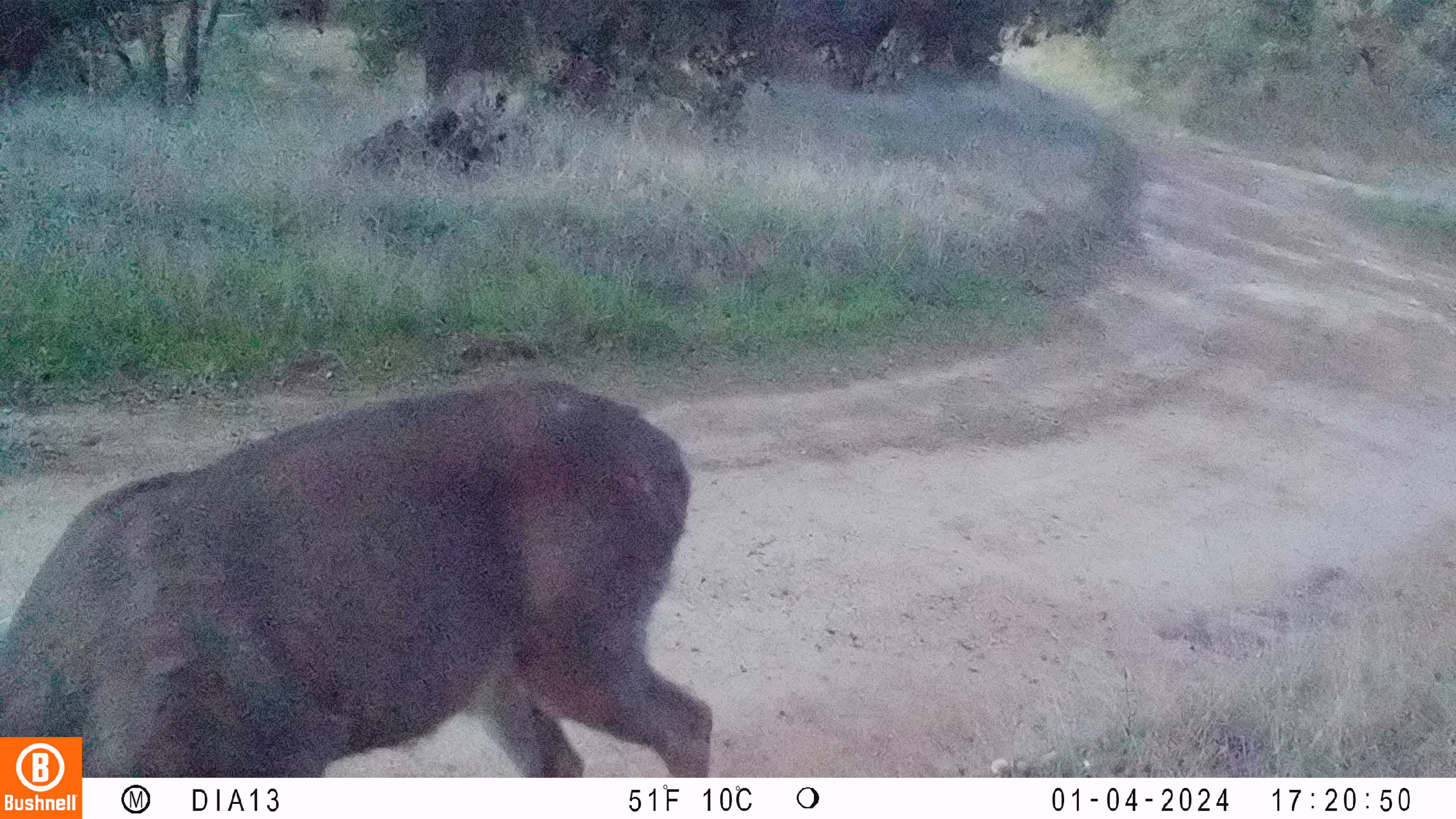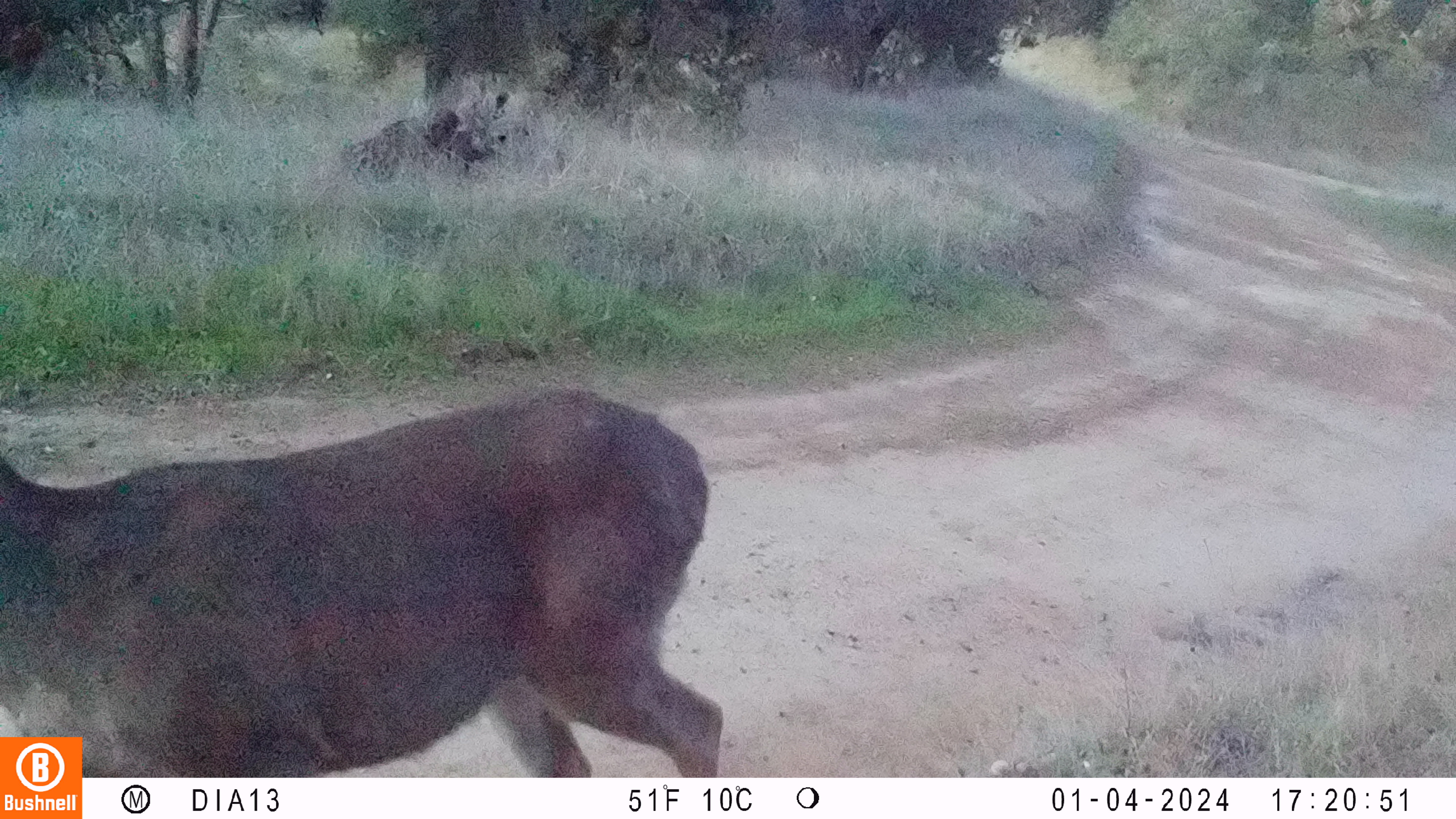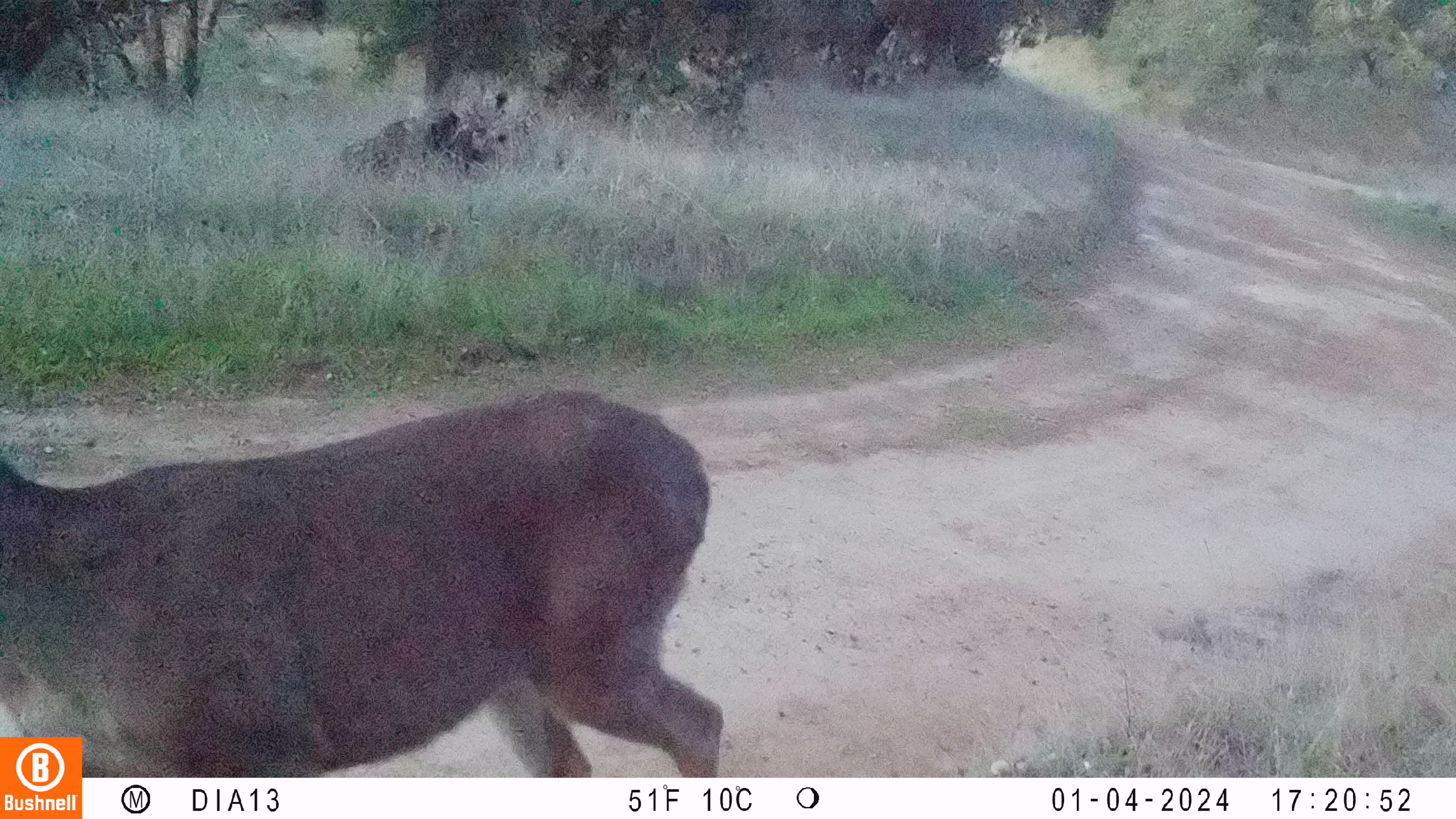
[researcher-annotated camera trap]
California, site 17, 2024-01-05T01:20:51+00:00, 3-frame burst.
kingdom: Animalia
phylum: Chordata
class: Mammalia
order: Artiodactyla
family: Cervidae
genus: Odocoileus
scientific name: Odocoileus hemionus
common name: mule deer